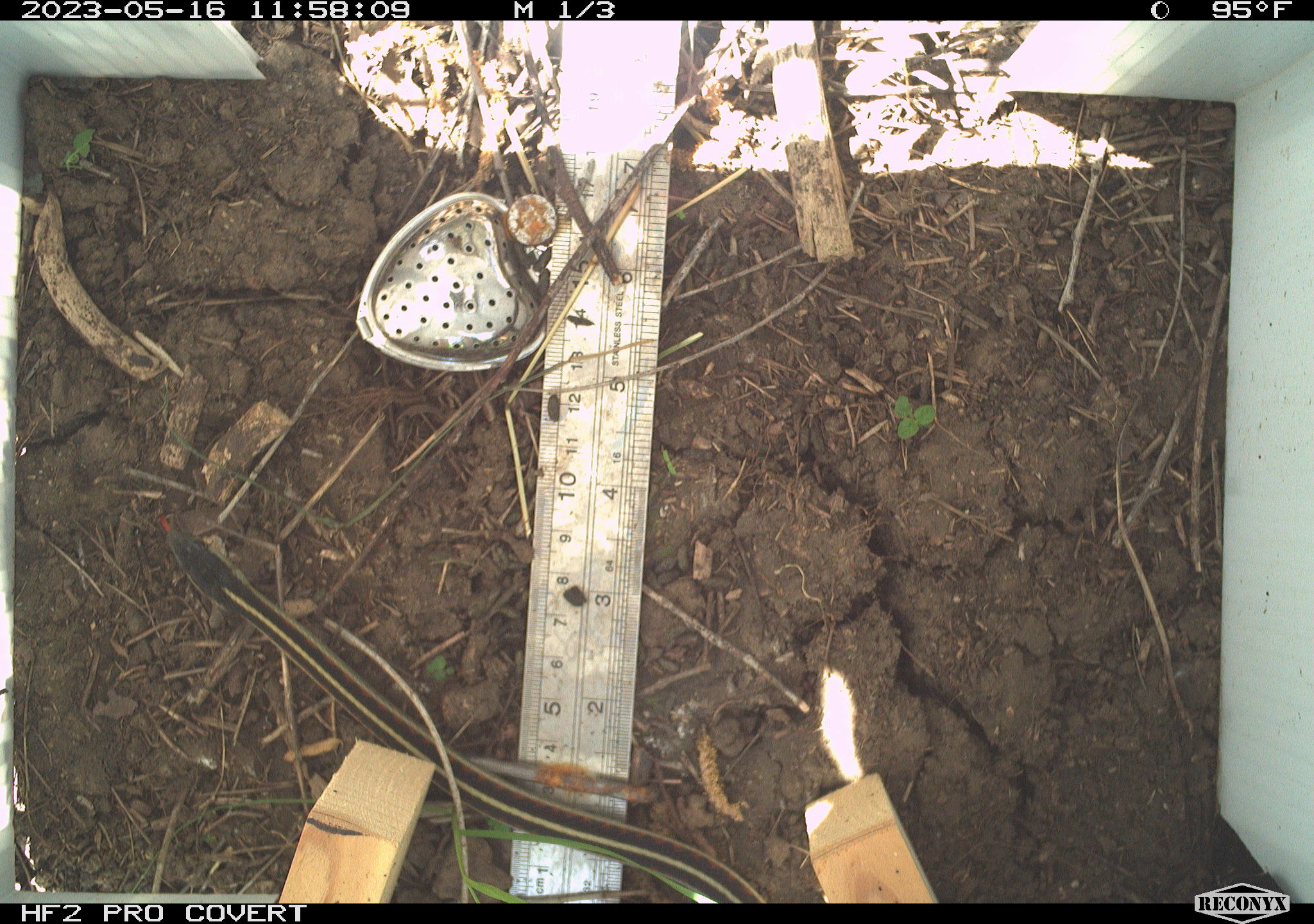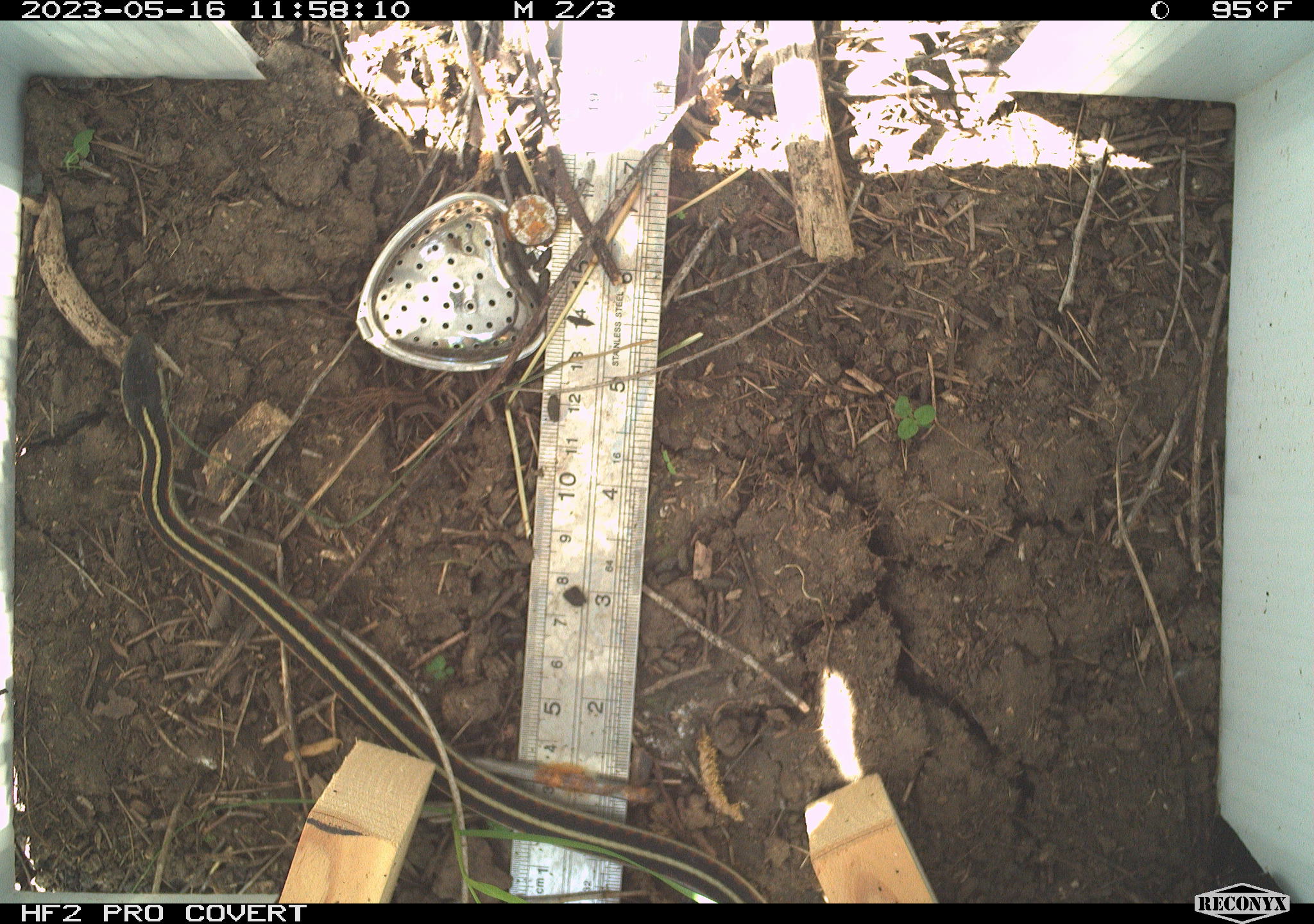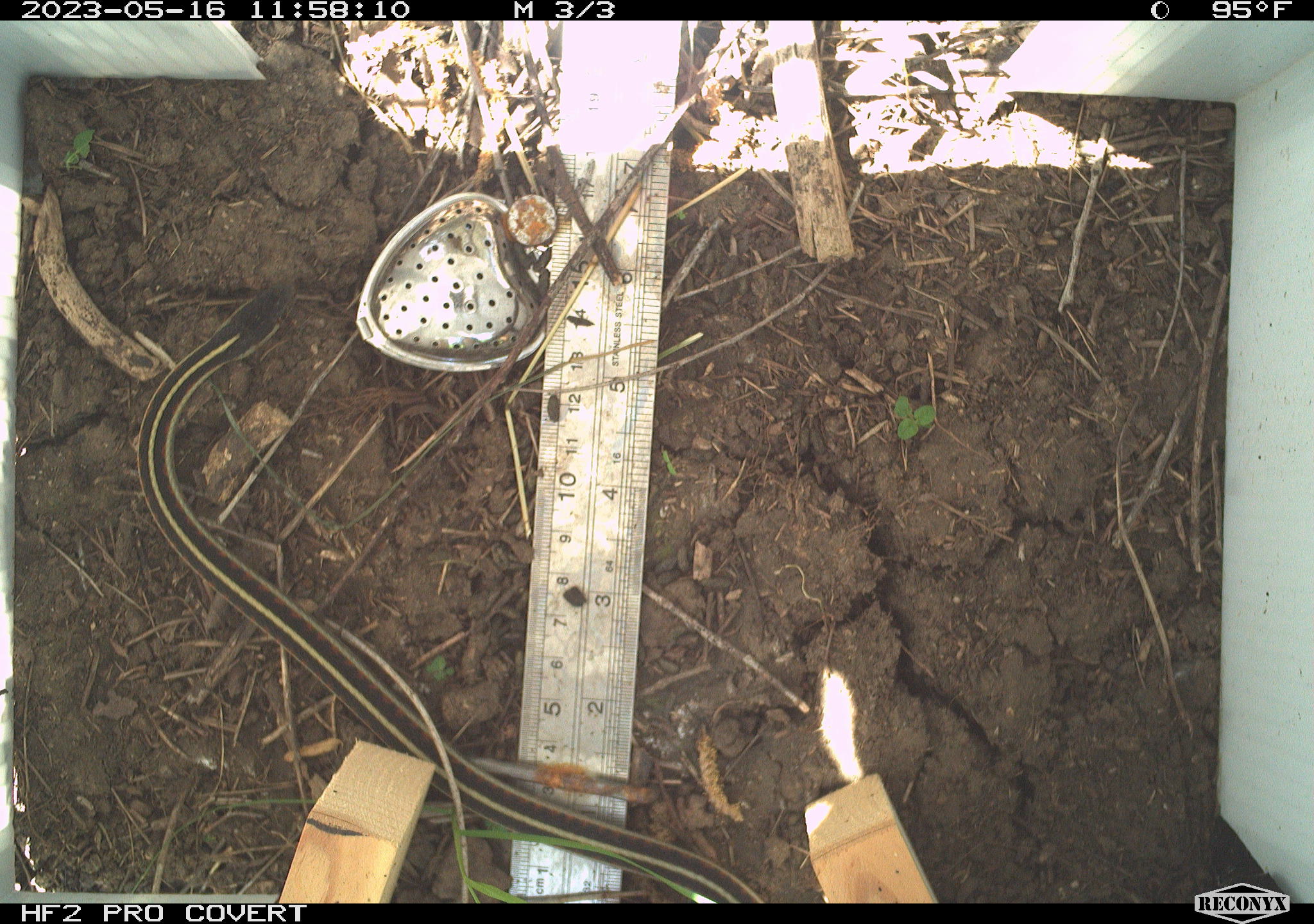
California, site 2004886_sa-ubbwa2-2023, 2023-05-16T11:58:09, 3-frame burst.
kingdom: Animalia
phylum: Chordata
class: Reptilia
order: Squamata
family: Colubridae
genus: Thamnophis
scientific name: Thamnophis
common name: american gartersnakes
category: thamnophis species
Thamnophis species (american gartersnakes) (Thamnophis).